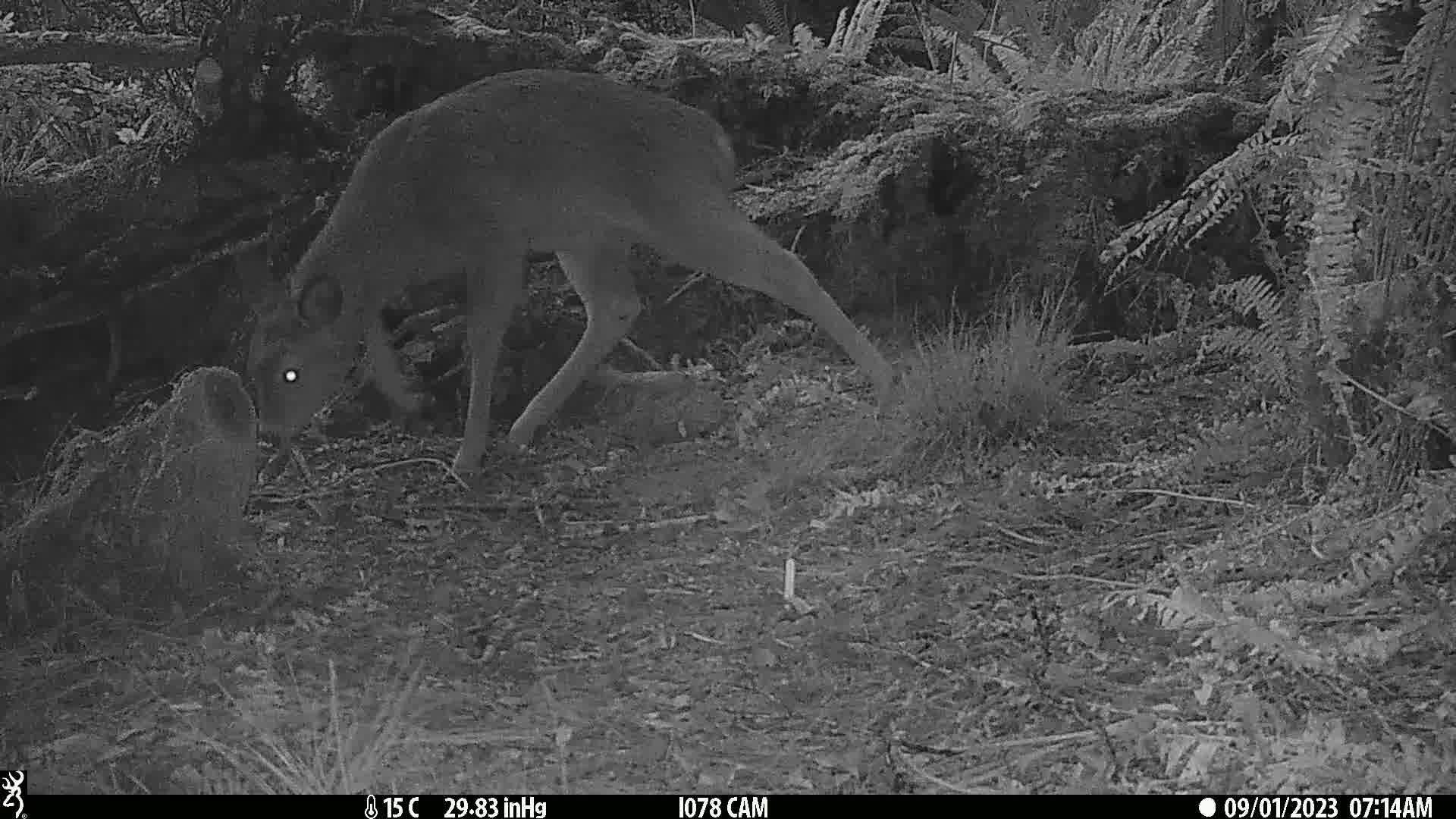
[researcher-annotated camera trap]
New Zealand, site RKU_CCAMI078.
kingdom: Animalia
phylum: Chordata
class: Mammalia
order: Artiodactyla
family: Cervidae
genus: Odocoileus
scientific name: Odocoileus virginianus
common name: white-tailed deer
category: white tailed deer